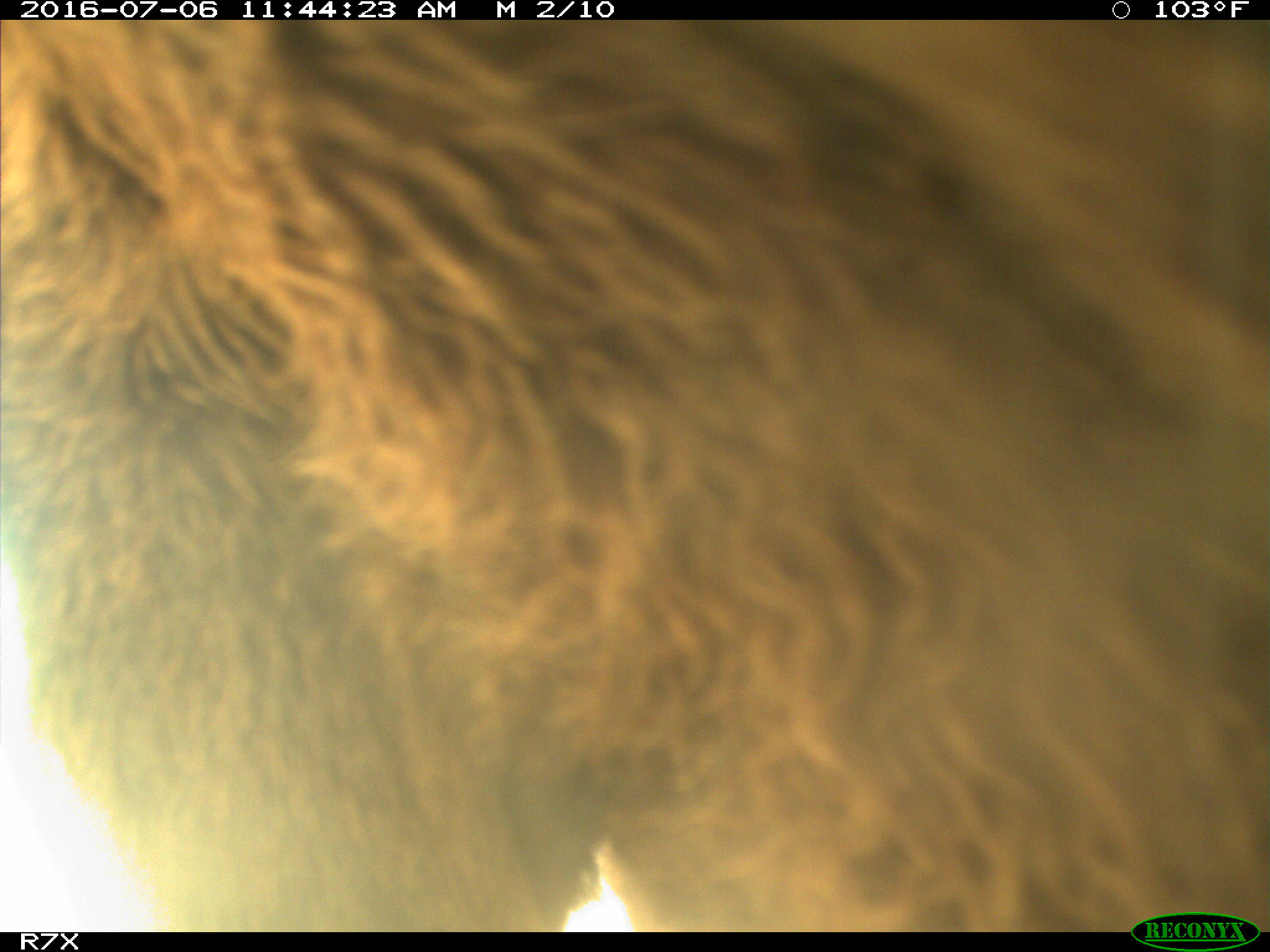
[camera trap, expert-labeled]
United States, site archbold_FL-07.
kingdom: Animalia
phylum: Chordata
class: Mammalia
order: Artiodactyla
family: Bovidae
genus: Bos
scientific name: Bos taurus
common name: domestic cow